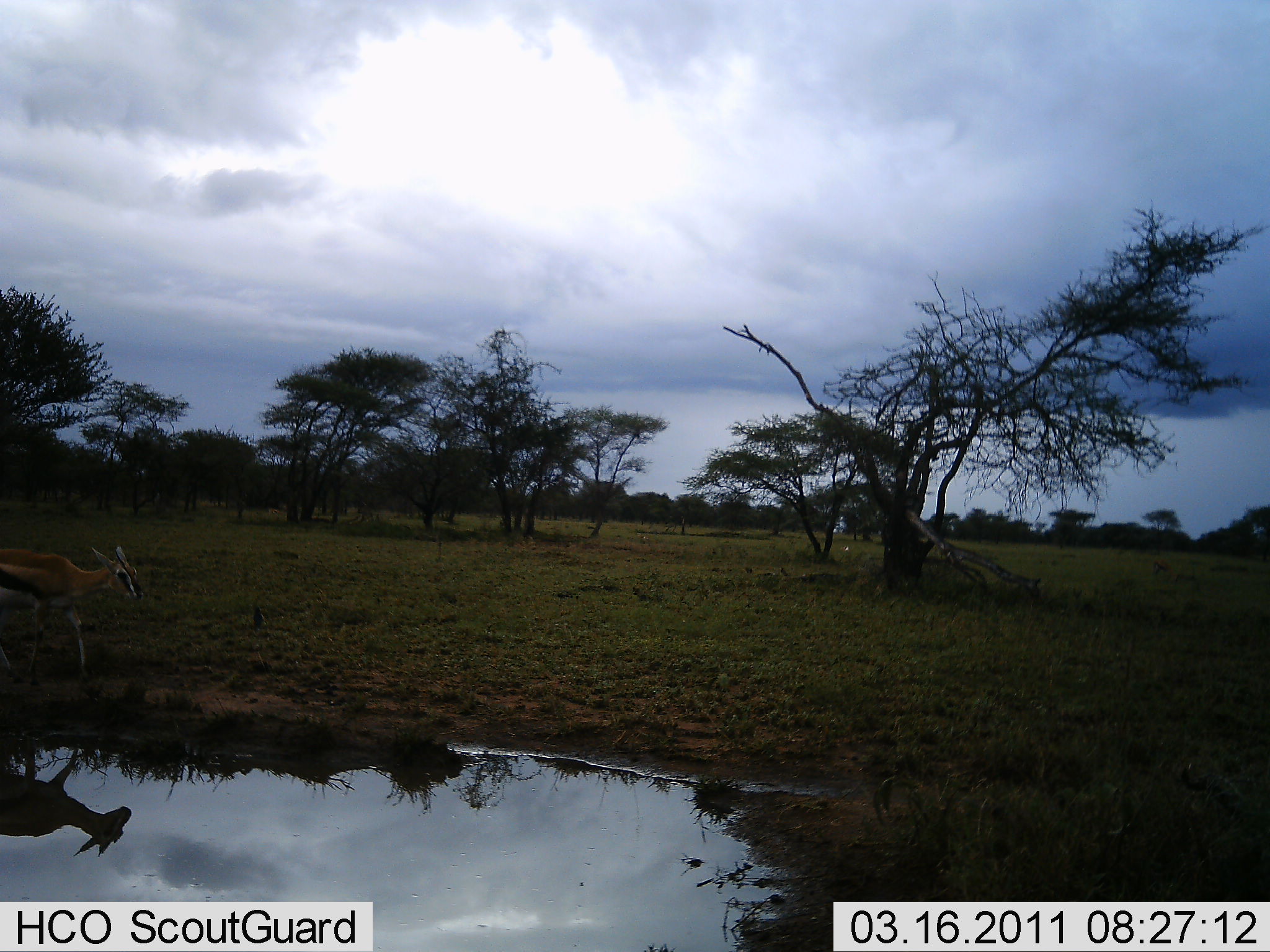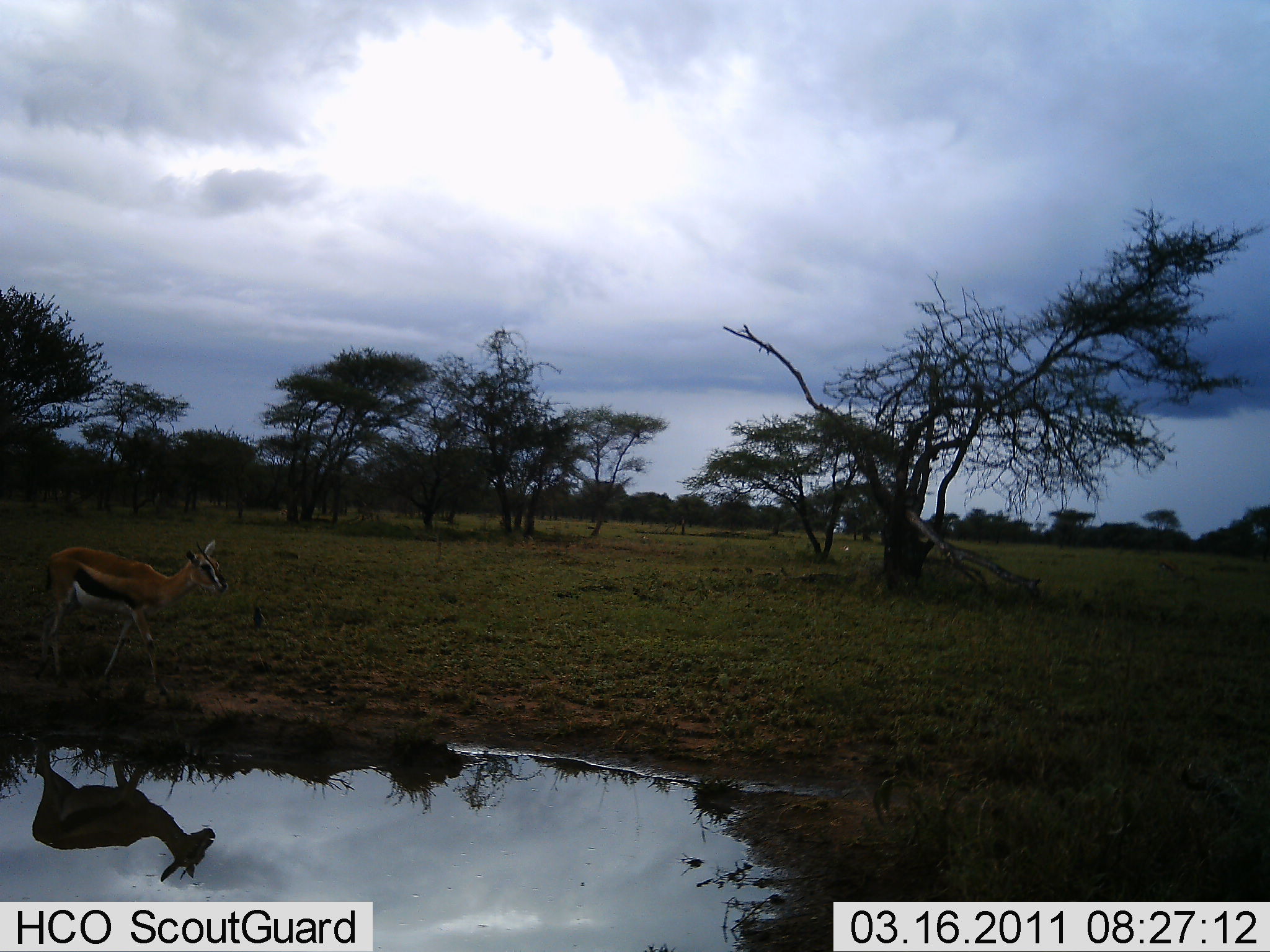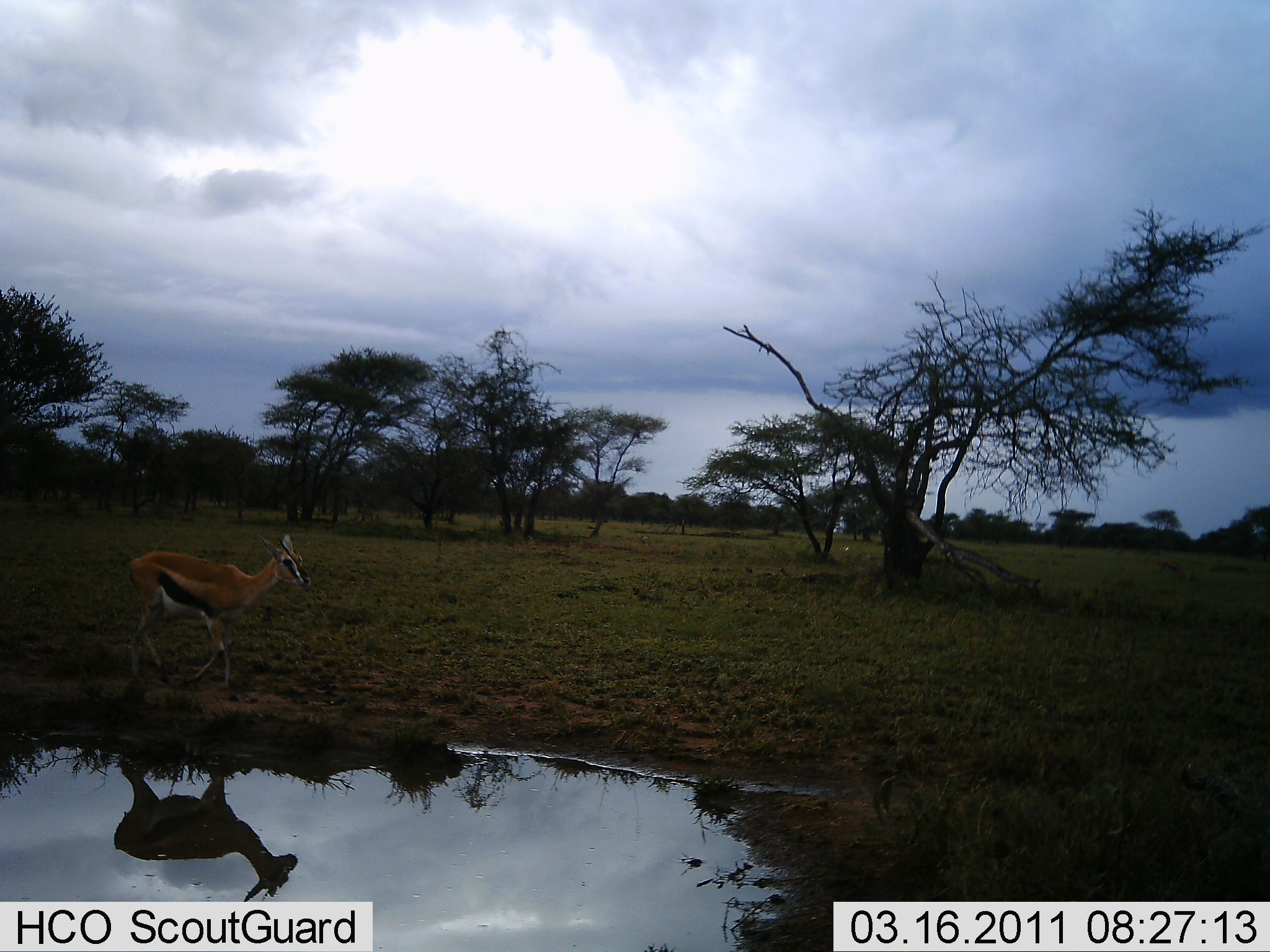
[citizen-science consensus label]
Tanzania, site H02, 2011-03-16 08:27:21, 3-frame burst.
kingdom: Animalia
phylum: Chordata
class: Mammalia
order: Artiodactyla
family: Bovidae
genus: Eudorcas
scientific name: Eudorcas thomsonii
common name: thomson's gazelle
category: gazellethomsons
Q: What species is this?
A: Gazellethomsons (thomson's gazelle) (Eudorcas thomsonii).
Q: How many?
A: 1.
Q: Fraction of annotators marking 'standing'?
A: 0%.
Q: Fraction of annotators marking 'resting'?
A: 0%.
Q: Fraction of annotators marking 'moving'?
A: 100%.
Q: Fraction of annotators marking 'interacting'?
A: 0%.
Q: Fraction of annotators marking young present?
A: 0%.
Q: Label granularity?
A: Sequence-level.